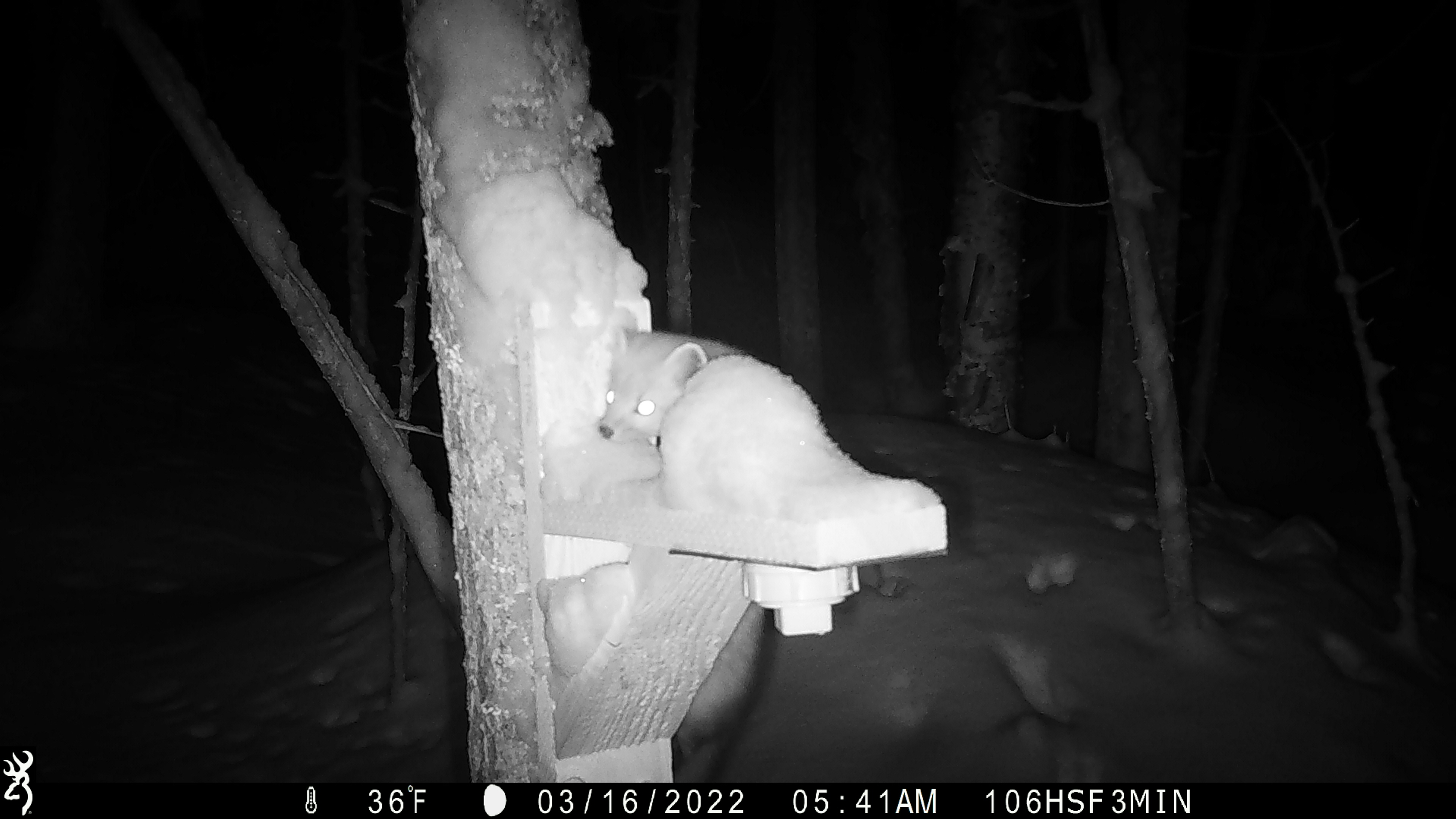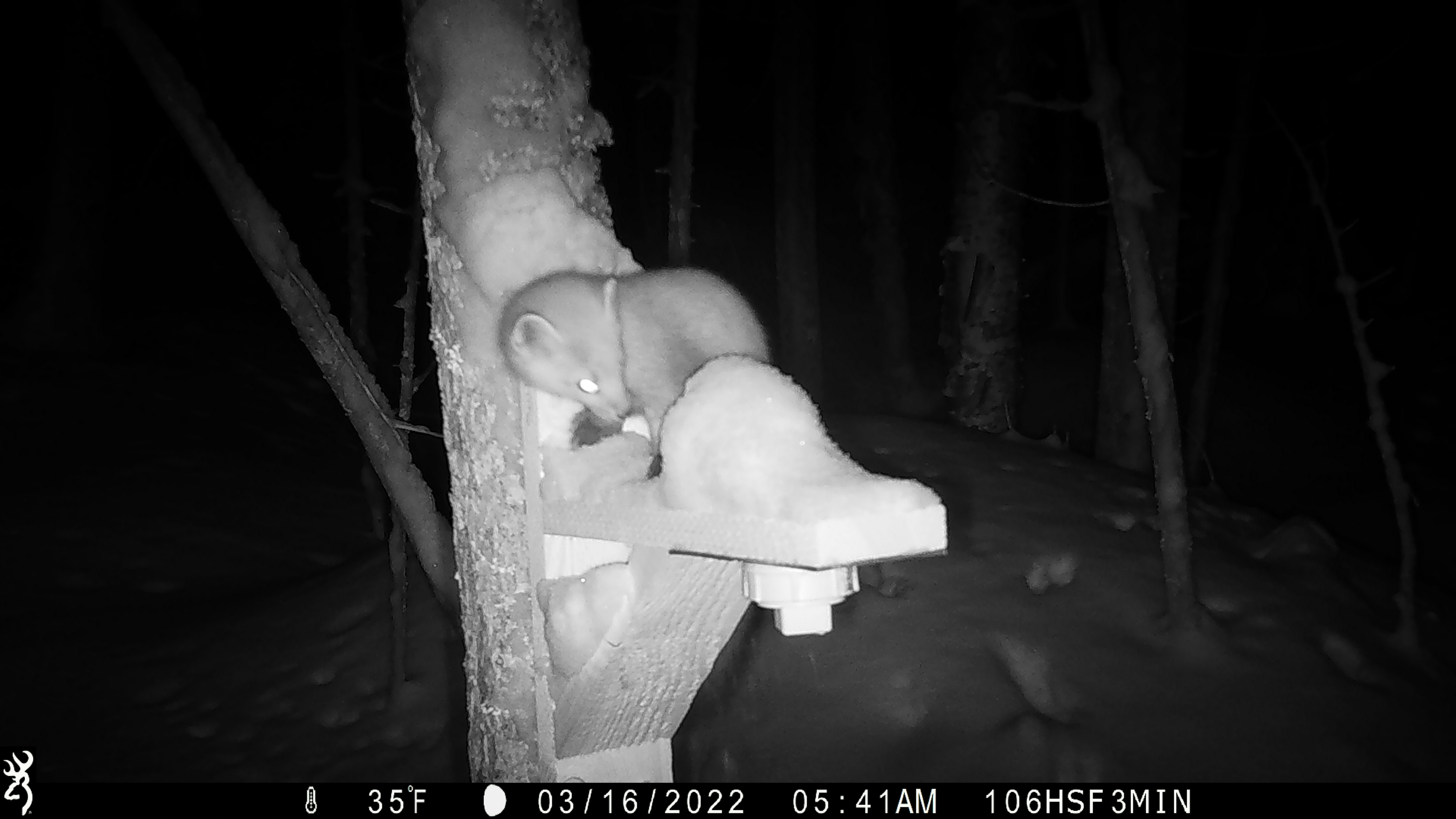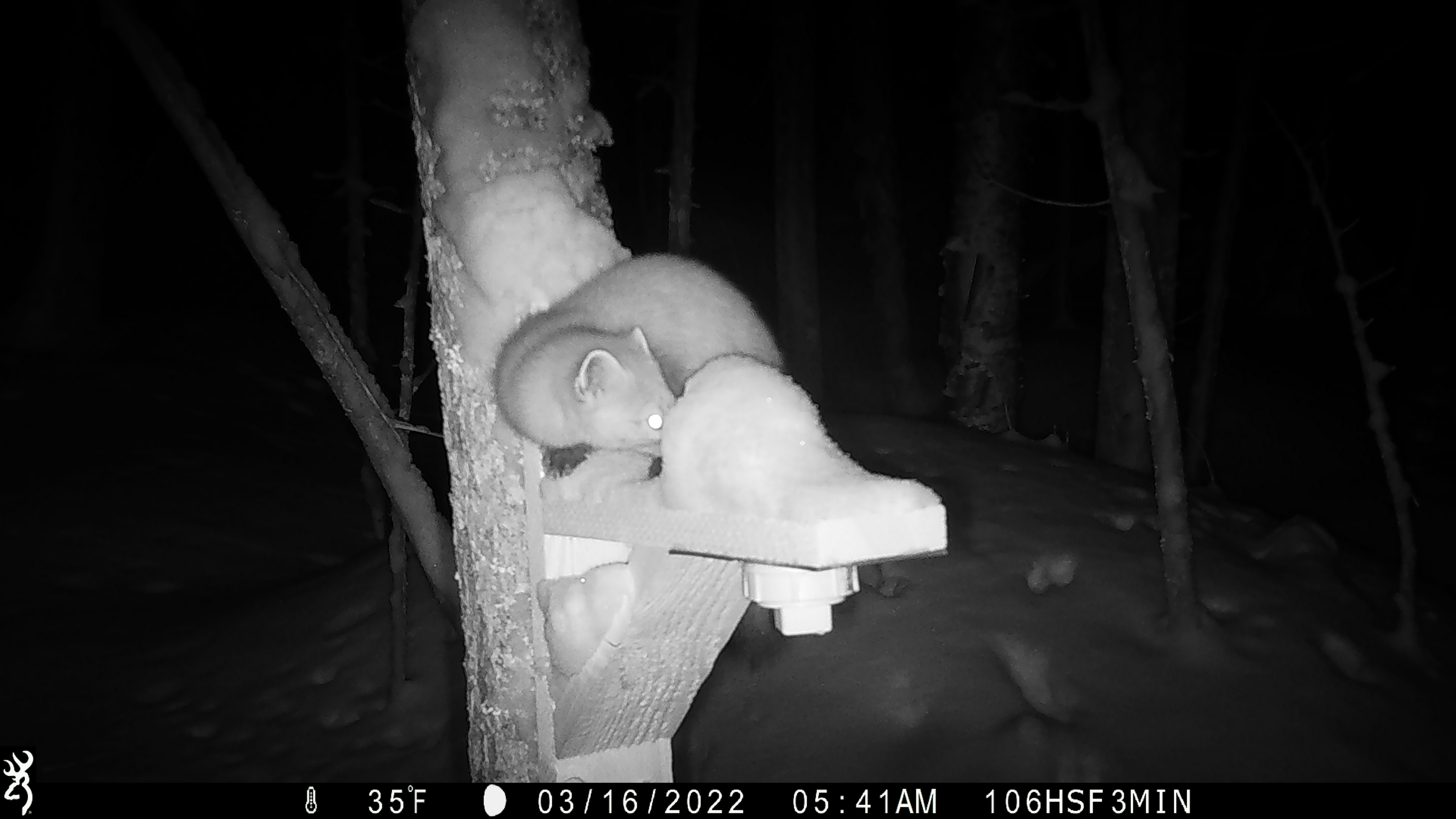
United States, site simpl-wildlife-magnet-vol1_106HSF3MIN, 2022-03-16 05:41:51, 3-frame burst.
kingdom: Animalia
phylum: Chordata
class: Mammalia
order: Carnivora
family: Mustelidae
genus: Martes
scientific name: Martes americana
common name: american marten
American marten (Martes americana).